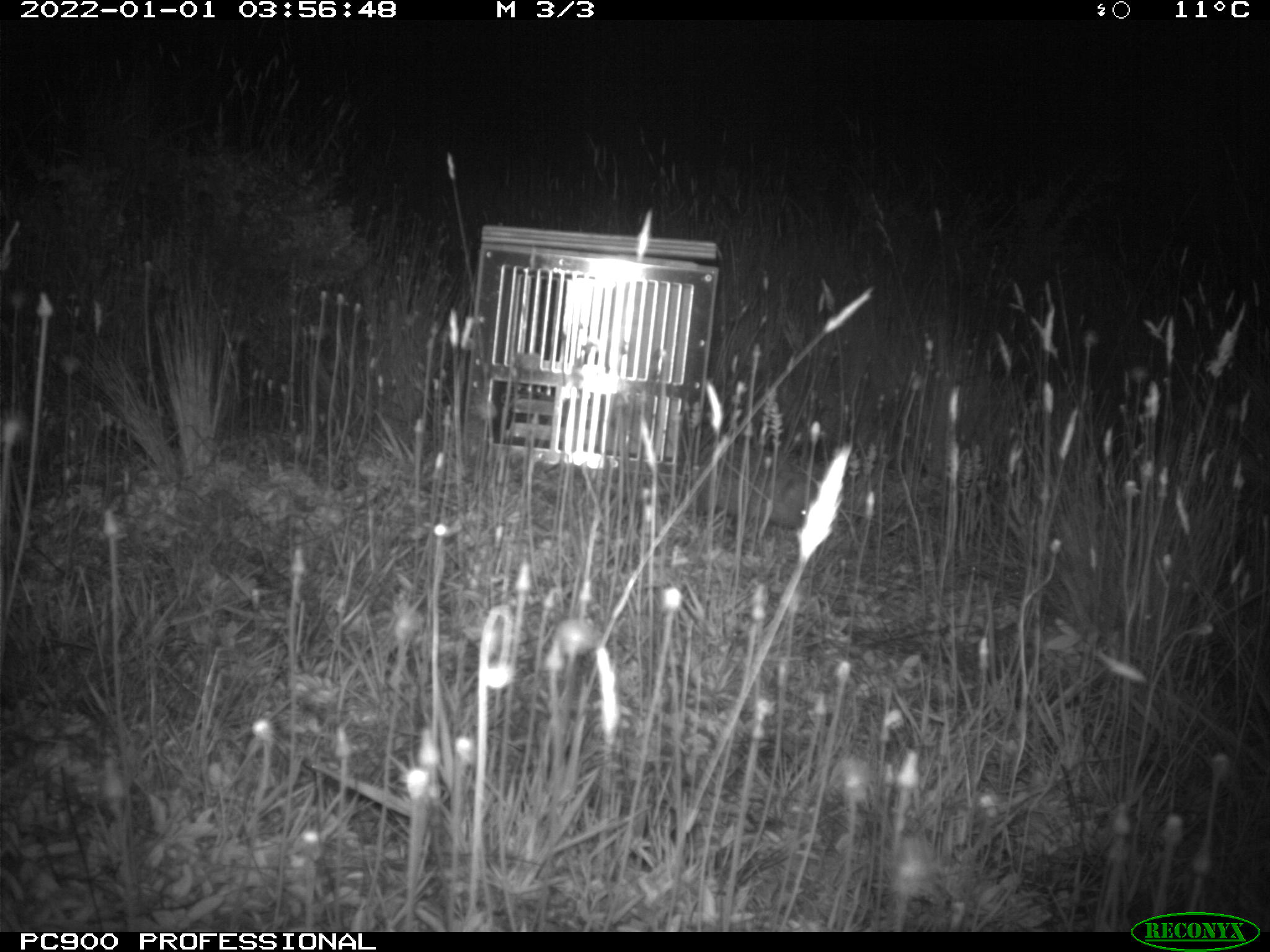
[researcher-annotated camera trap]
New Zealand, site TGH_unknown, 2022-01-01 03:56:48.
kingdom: Animalia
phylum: Chordata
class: Mammalia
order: Eulipotyphla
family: Erinaceidae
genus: Erinaceus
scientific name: Erinaceus europaeus europaeus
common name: european hedgehog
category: hedgehog